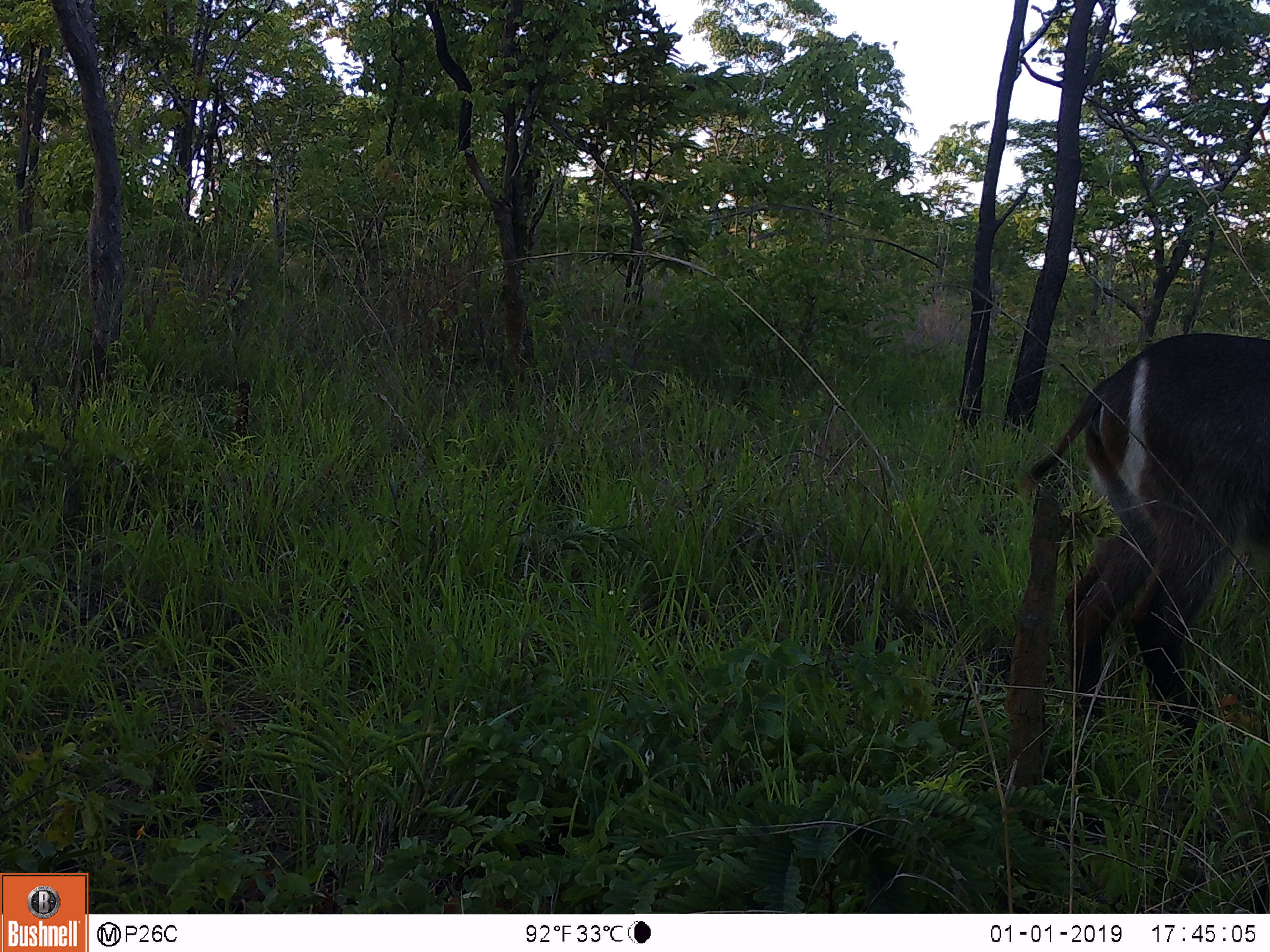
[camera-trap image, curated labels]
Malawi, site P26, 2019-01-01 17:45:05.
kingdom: Animalia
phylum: Chordata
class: Mammalia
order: Artiodactyla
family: Bovidae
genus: Kobus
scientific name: Kobus ellipsiprymnus ellipsiprymnus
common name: common waterbuck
Common waterbuck (Kobus ellipsiprymnus ellipsiprymnus), count 1.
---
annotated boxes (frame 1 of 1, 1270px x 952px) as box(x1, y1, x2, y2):
common waterbuck: box(1049, 335, 1262, 744)